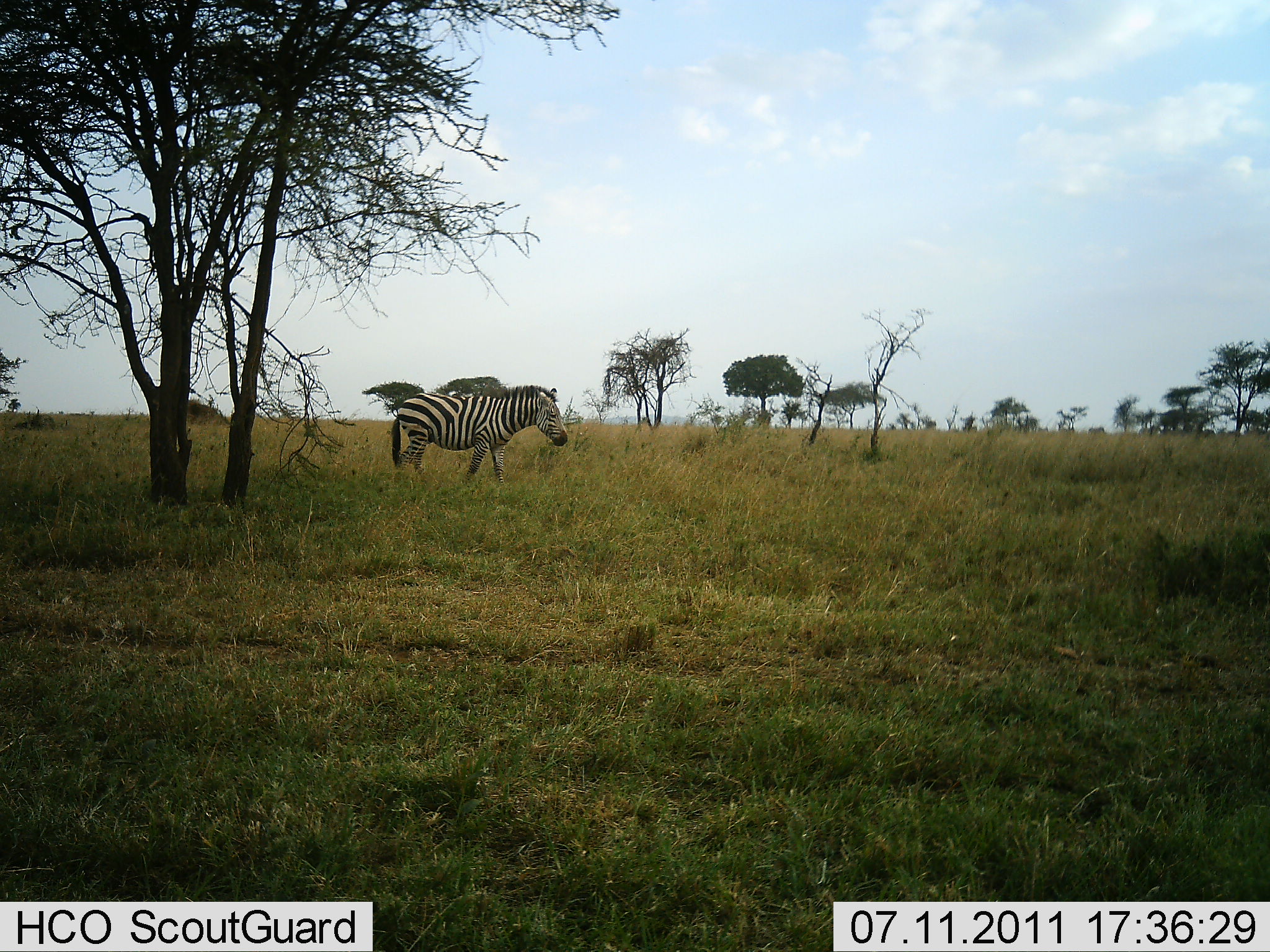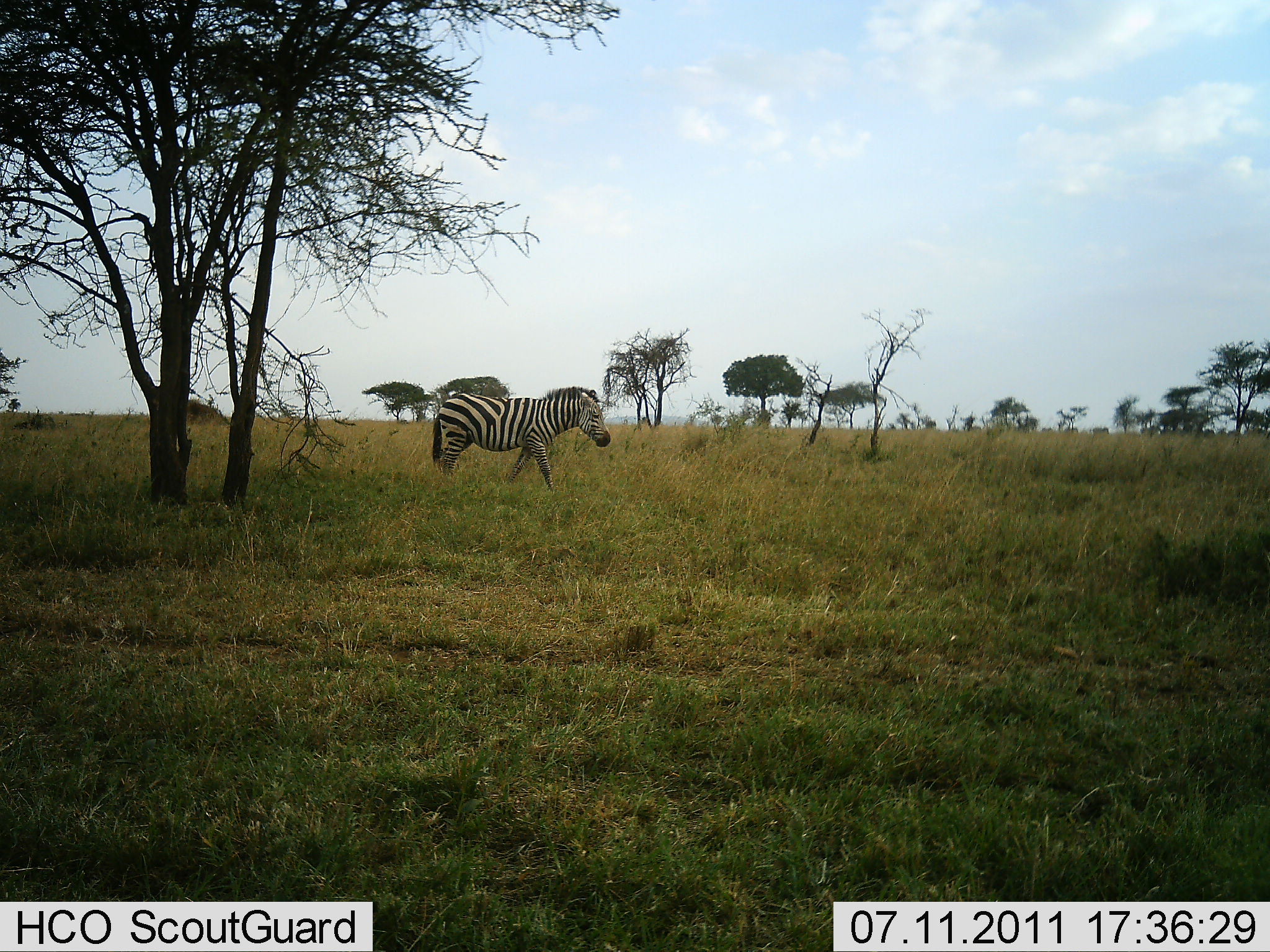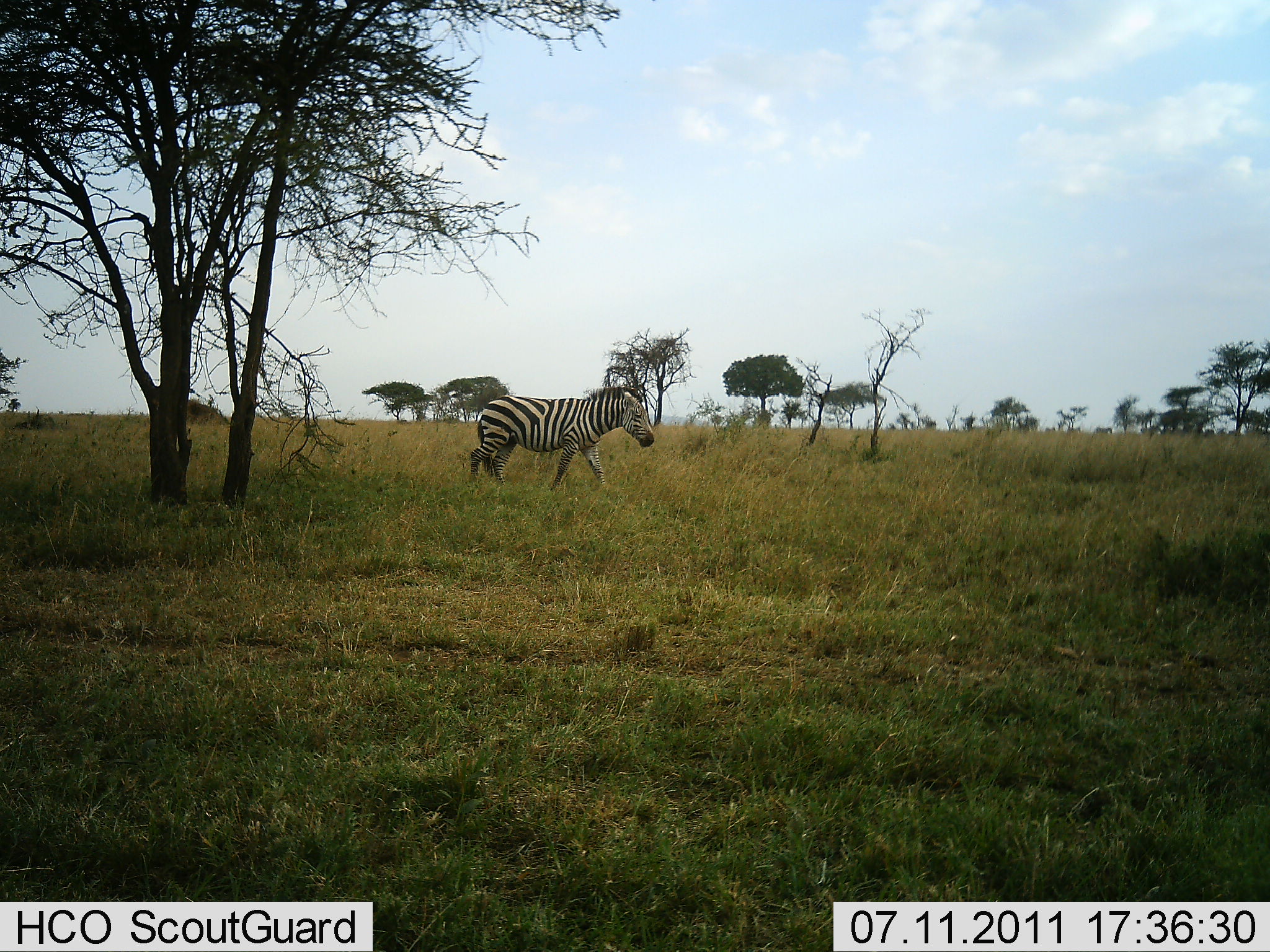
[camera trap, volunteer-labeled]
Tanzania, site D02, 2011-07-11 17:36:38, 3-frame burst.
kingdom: Animalia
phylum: Chordata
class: Mammalia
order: Perissodactyla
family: Equidae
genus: Equus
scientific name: Equus quagga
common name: plains zebra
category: zebra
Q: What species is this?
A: Zebra (plains zebra) (Equus quagga).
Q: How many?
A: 1.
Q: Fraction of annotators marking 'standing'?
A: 8%.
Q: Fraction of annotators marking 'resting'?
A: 0%.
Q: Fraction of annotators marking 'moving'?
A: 92%.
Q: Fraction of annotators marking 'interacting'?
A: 0%.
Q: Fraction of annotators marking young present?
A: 0%.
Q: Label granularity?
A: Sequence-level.